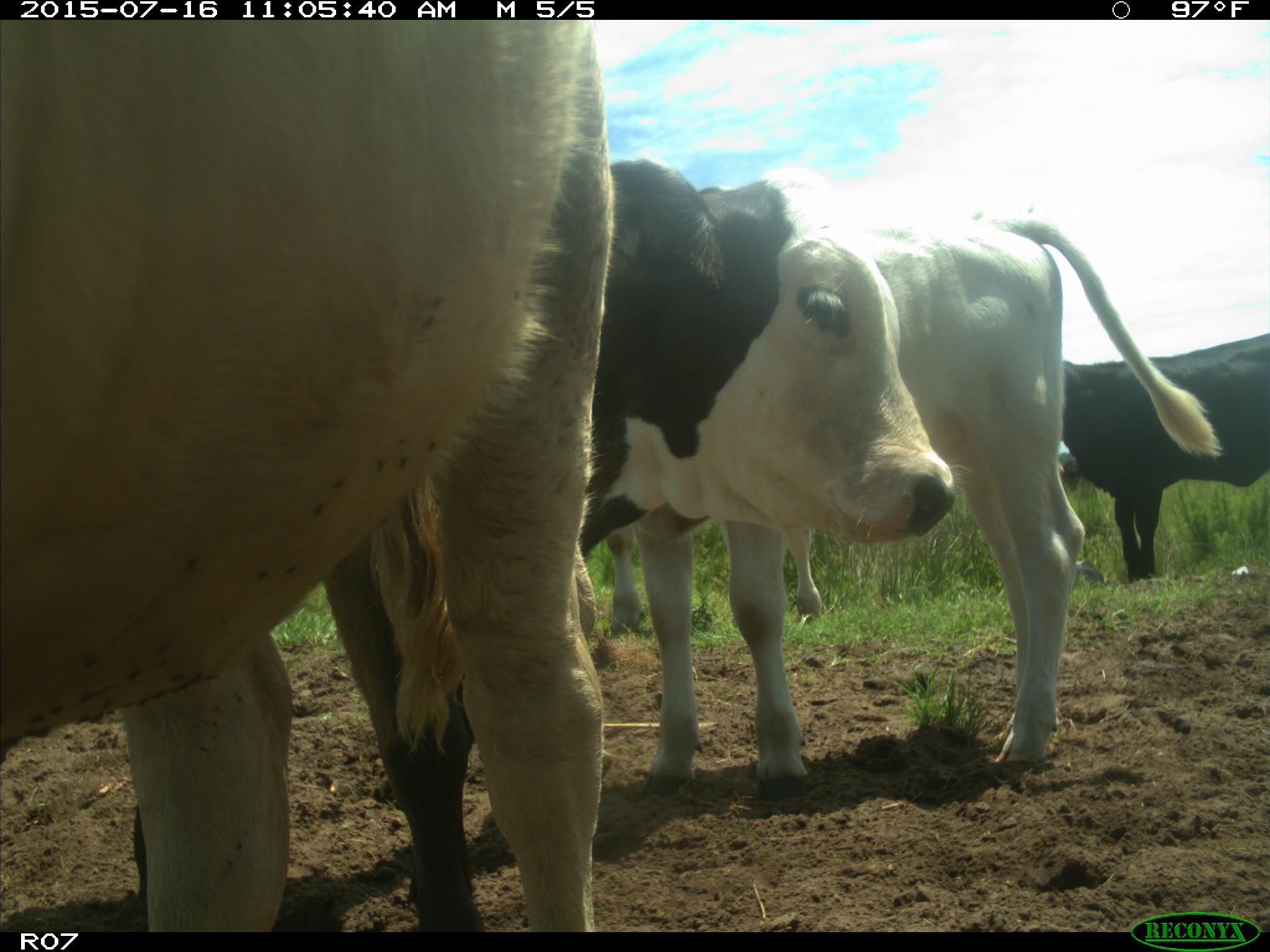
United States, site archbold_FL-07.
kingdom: Animalia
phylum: Chordata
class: Mammalia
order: Artiodactyla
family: Bovidae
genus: Bos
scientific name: Bos taurus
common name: domestic cow